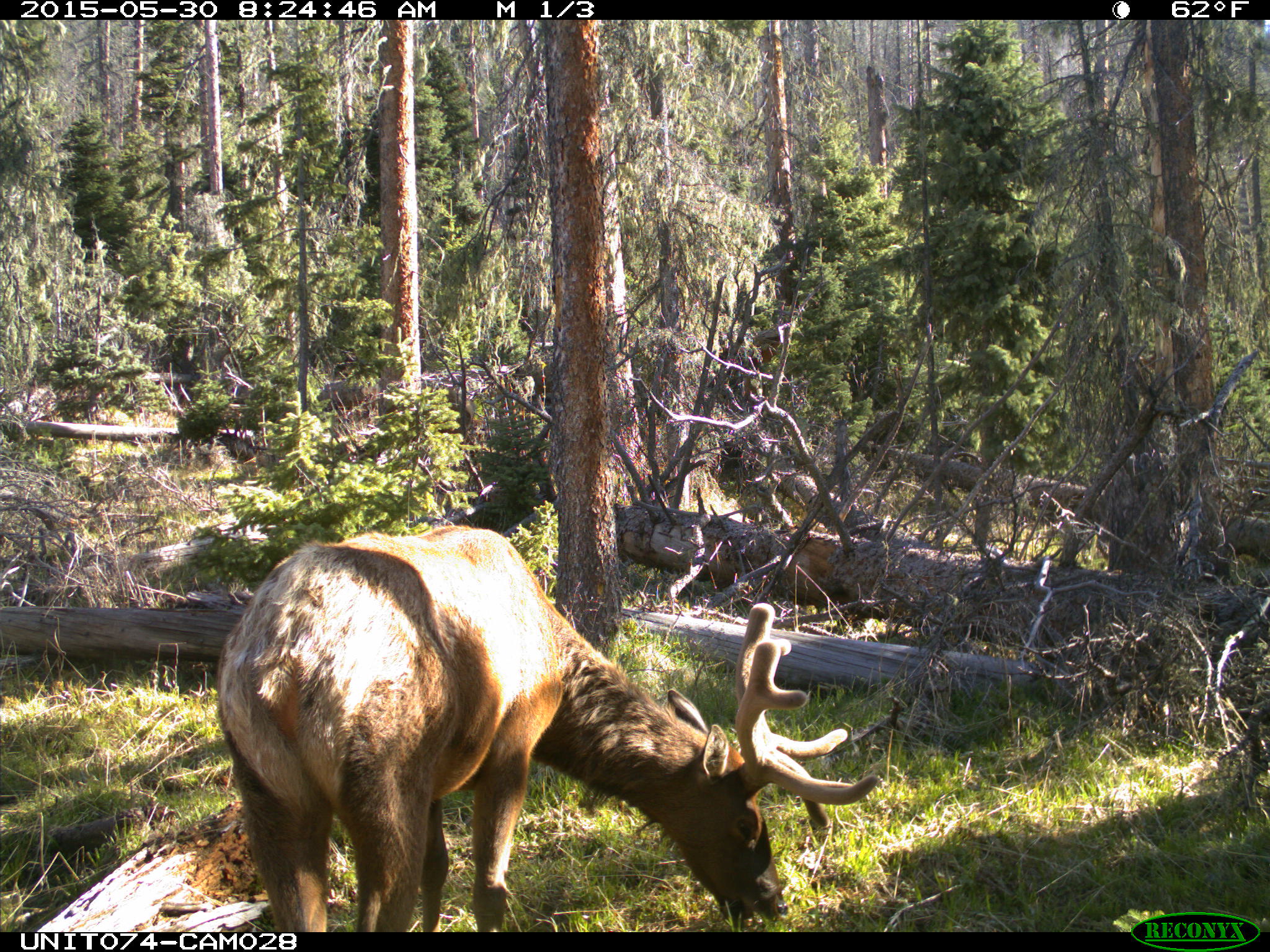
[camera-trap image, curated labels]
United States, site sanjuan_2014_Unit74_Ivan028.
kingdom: Animalia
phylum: Chordata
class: Mammalia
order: Artiodactyla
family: Cervidae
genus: Cervus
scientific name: Cervus elaphus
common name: red deer